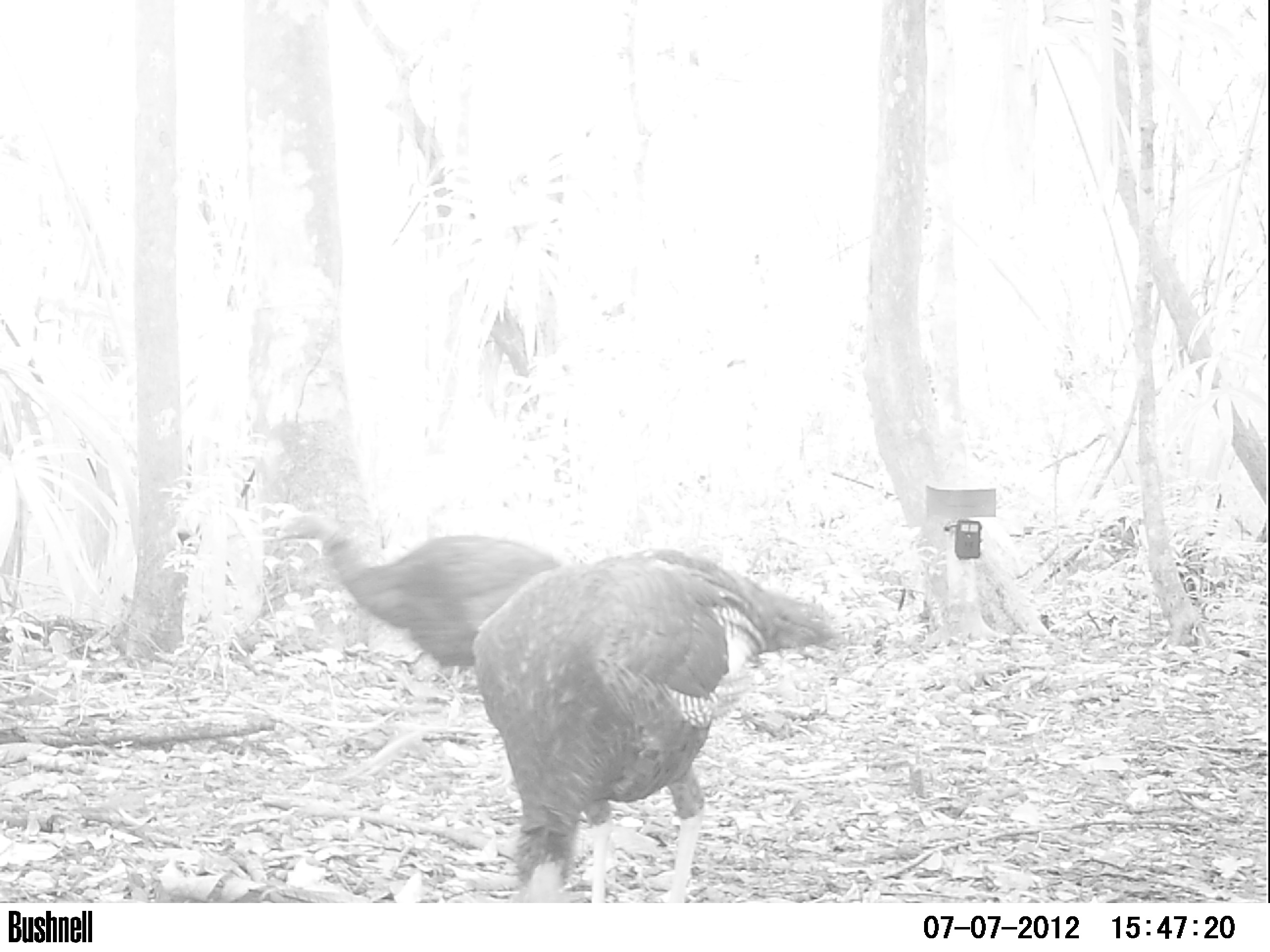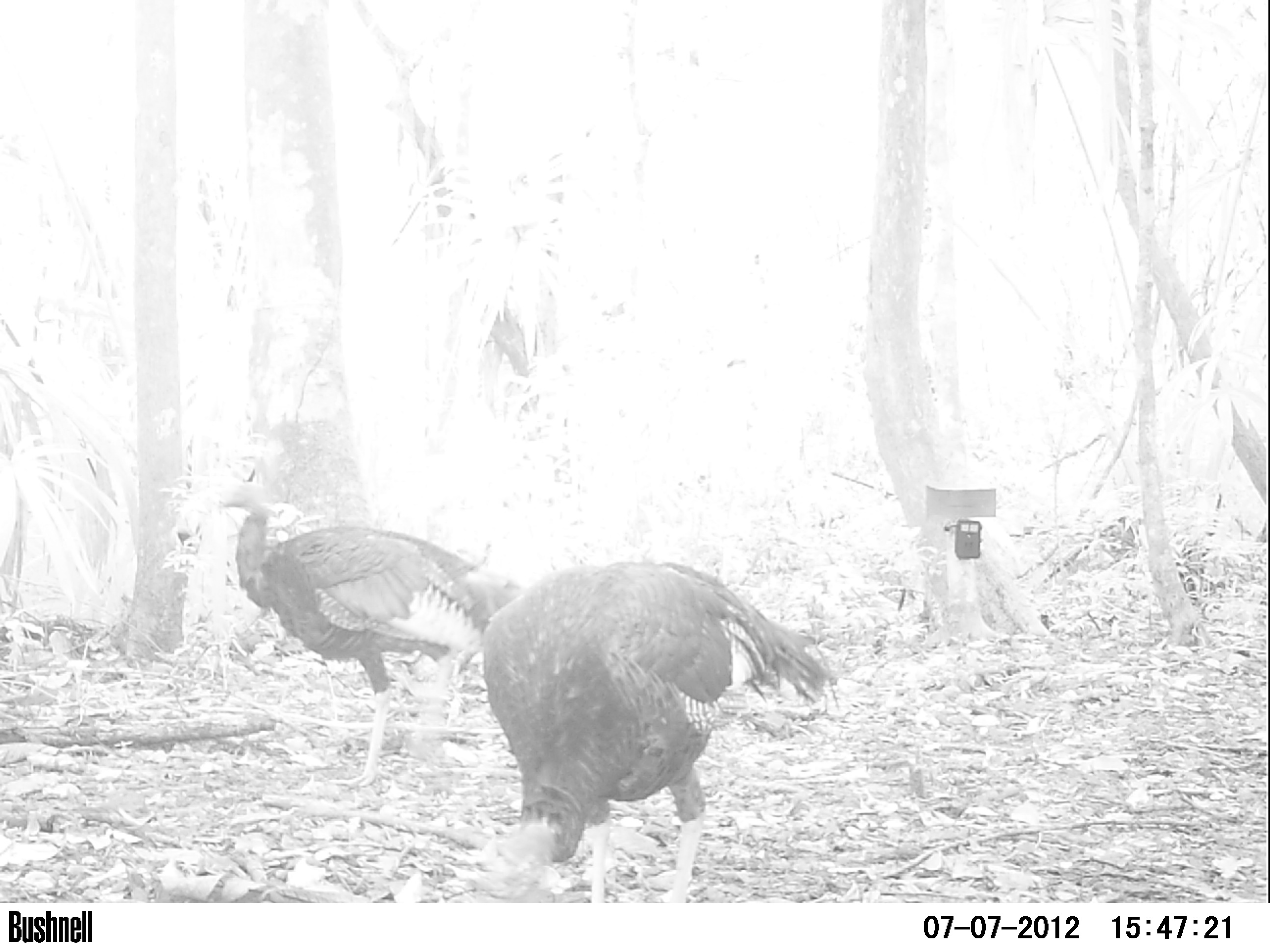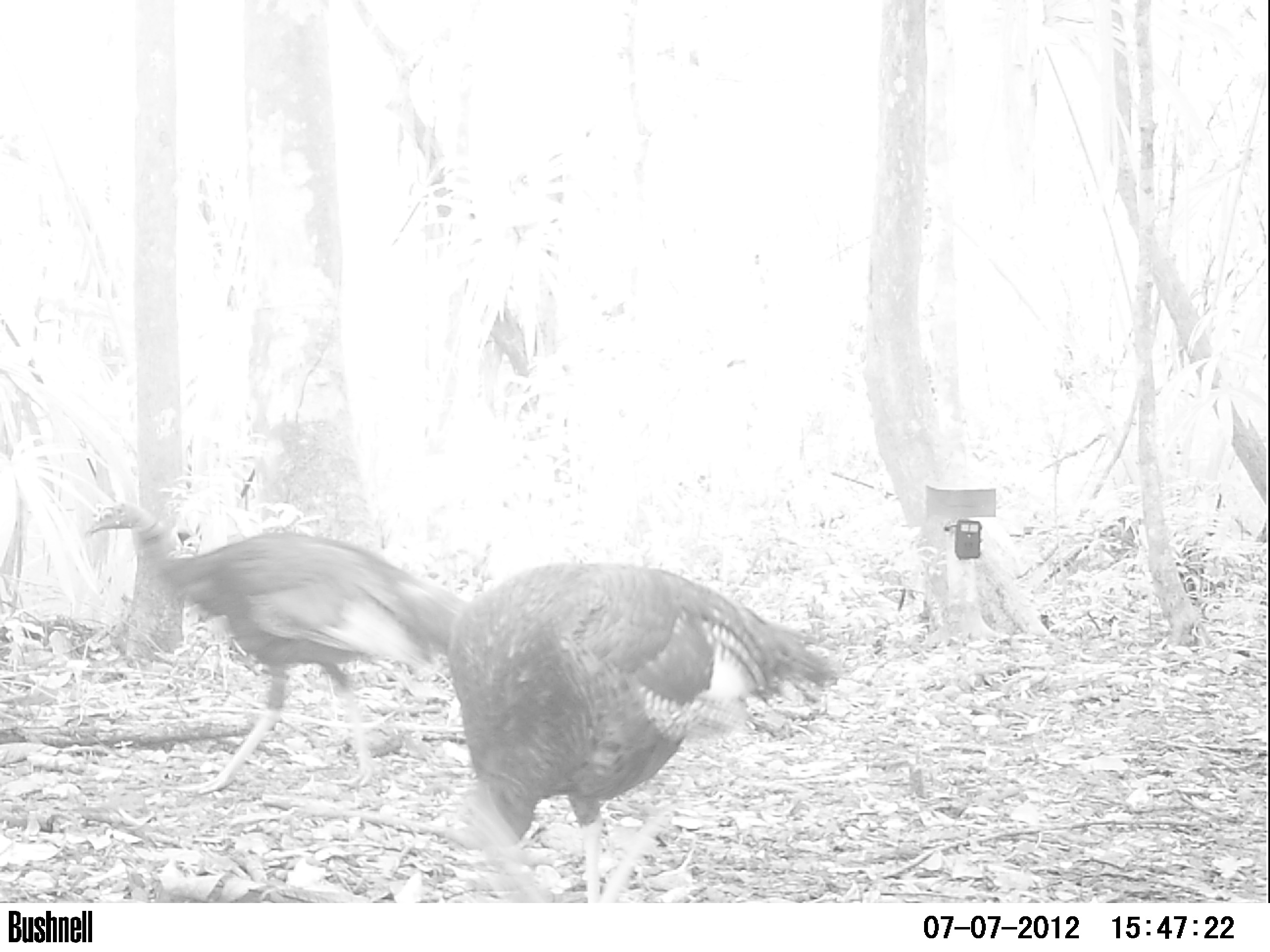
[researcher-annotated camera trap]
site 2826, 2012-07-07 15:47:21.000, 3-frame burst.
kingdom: Animalia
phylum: Chordata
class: Aves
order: Galliformes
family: Phasianidae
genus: Meleagris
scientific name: Meleagris ocellata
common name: ocellated turkey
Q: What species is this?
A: Meleagris ocellata (ocellated turkey).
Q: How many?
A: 2.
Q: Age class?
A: Adult.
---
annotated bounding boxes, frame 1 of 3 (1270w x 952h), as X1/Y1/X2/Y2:
meleagris ocellata: 469/545/839/900; 271/503/560/667